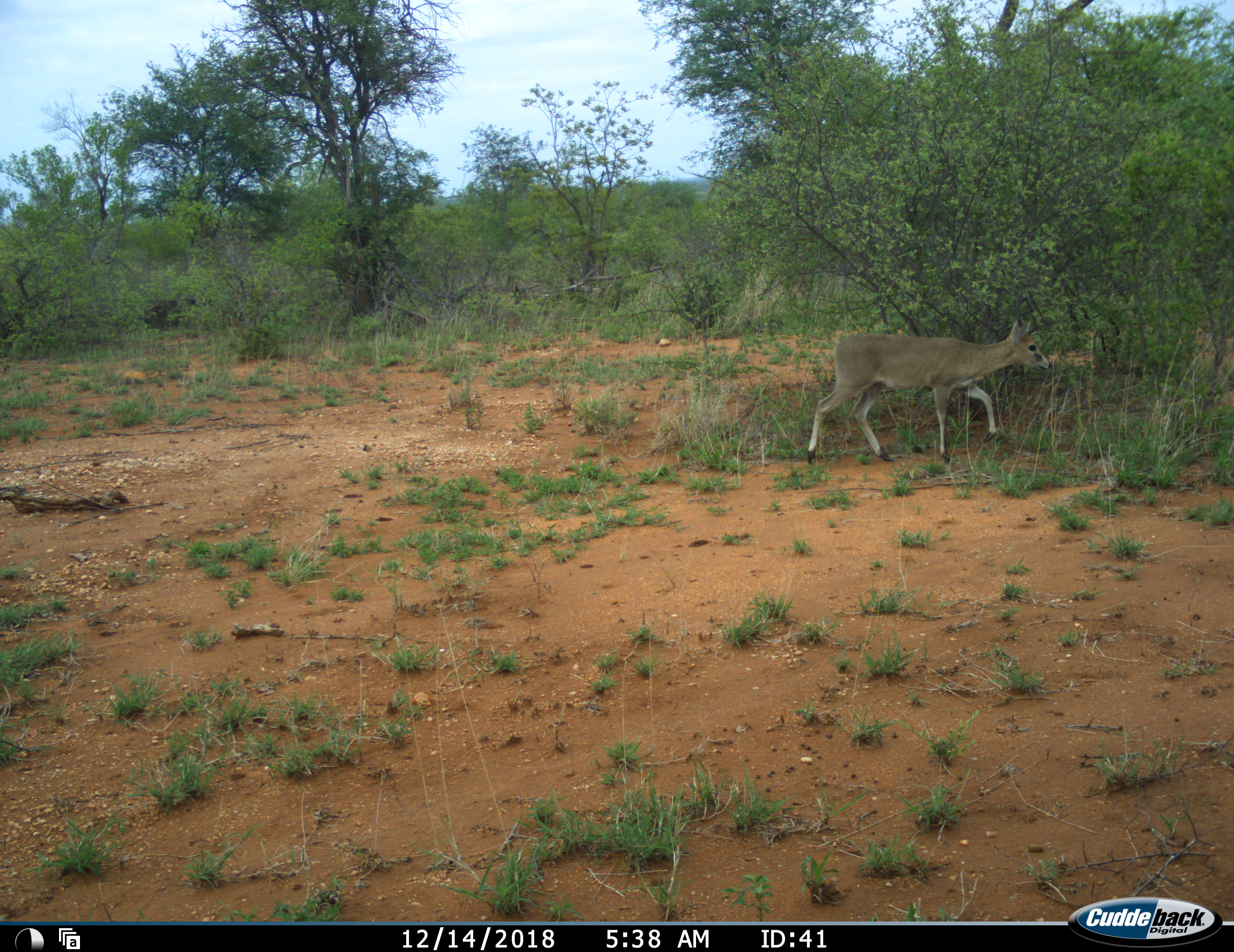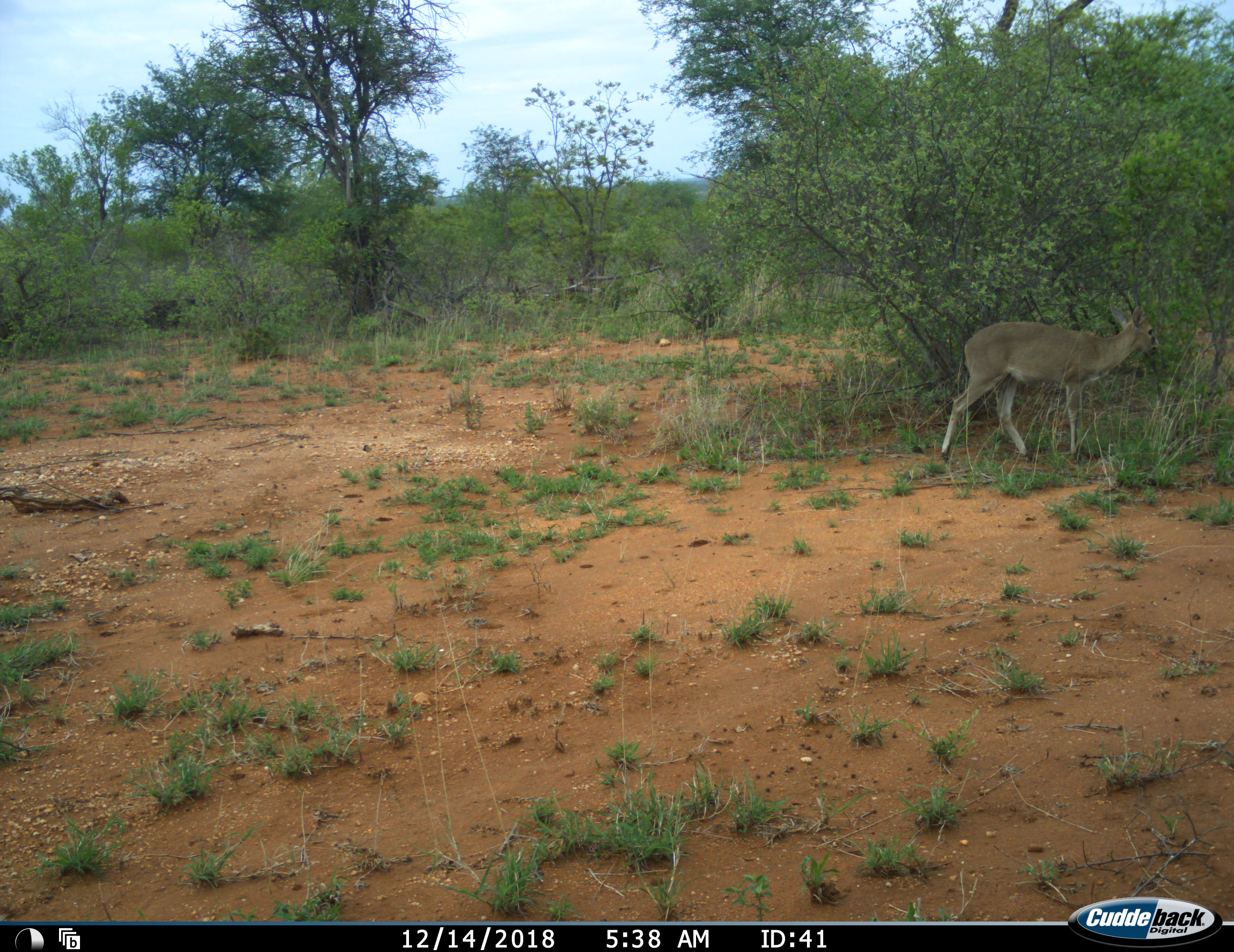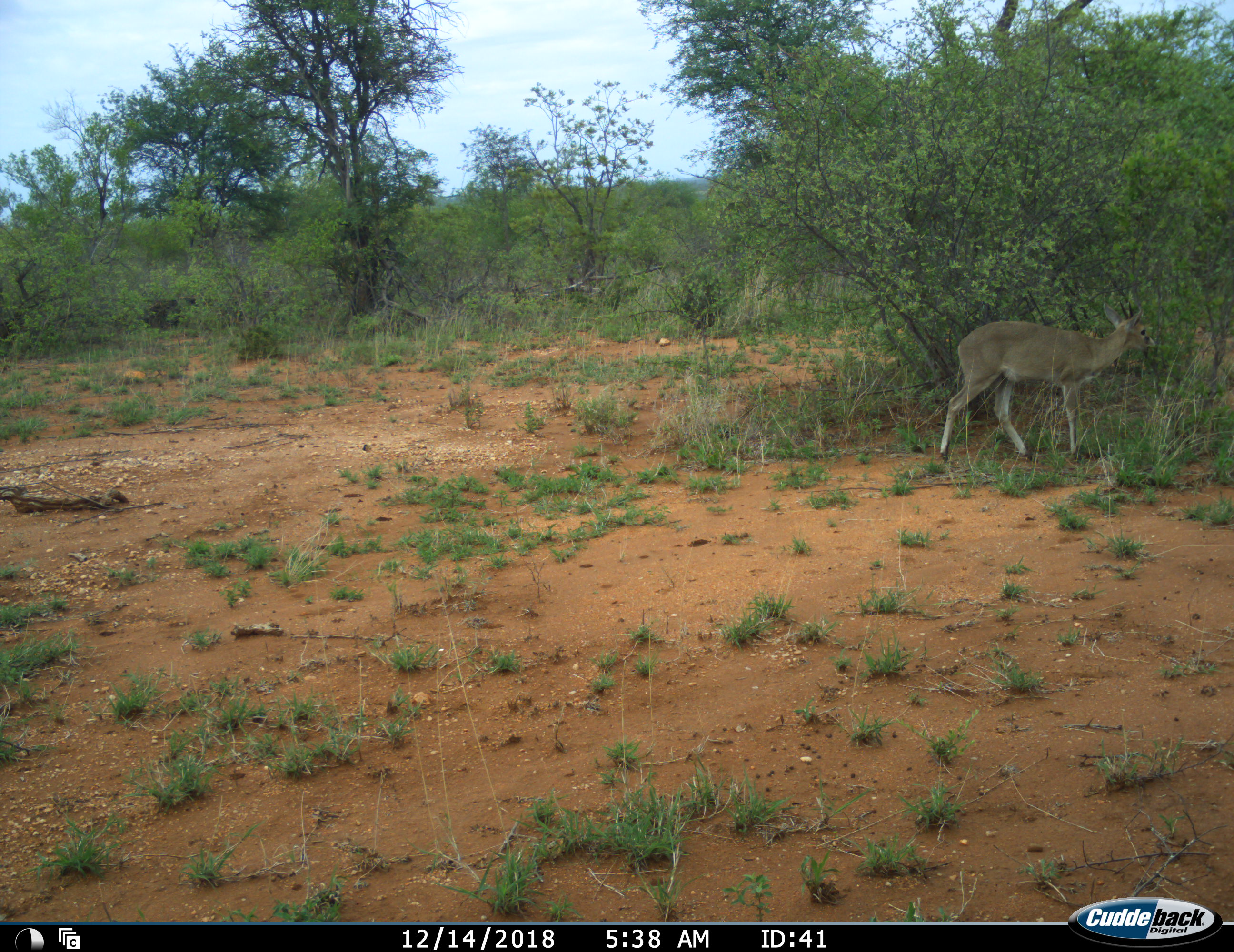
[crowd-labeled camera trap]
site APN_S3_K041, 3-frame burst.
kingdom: Animalia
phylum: Chordata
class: Mammalia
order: Artiodactyla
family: Bovidae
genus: Sylvicapra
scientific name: Sylvicapra grimmia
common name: common duiker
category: duikercommongrey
Duikercommongrey (common duiker) (Sylvicapra grimmia), count 1. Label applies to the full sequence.